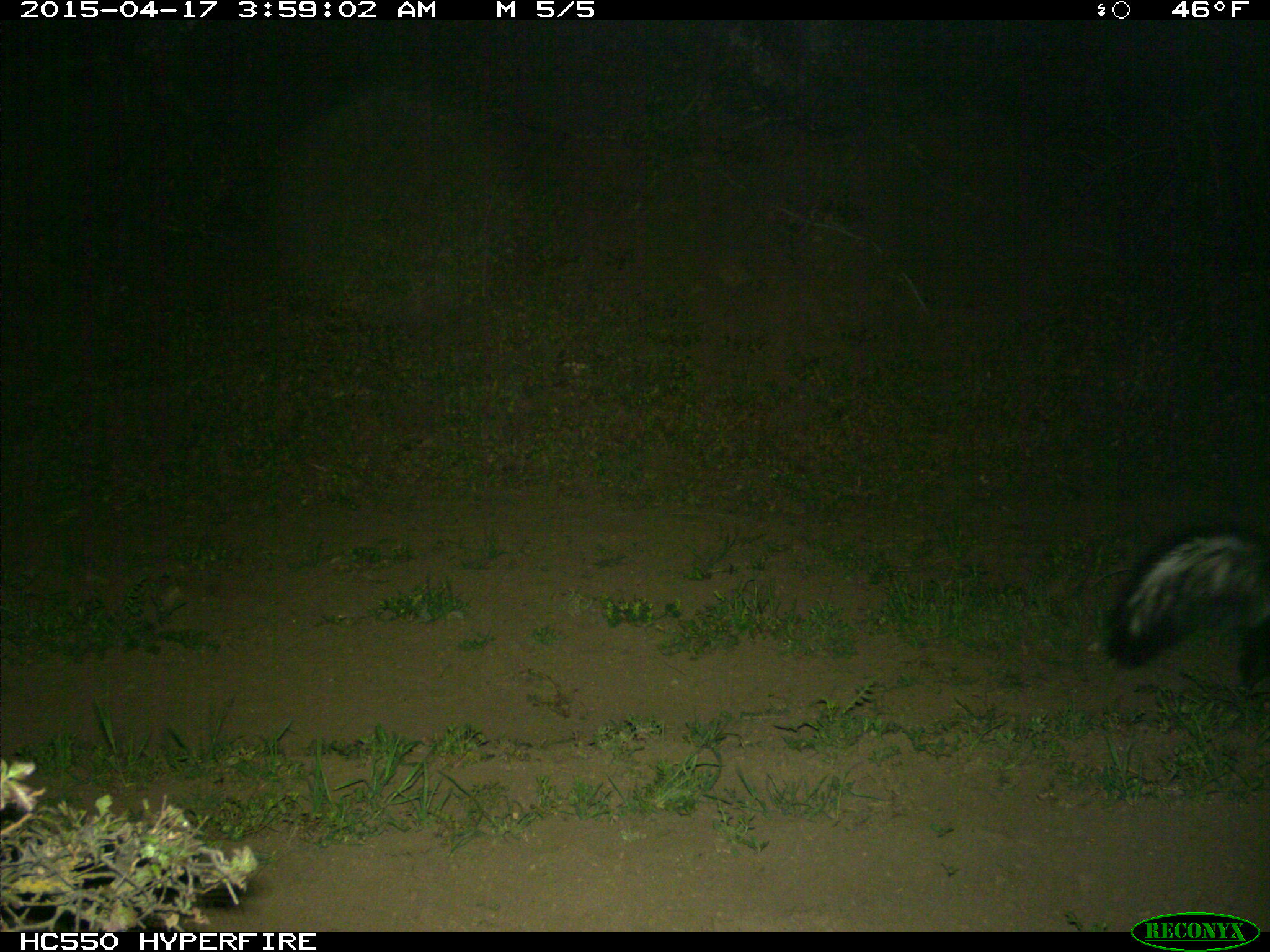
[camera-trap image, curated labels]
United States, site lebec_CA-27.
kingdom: Animalia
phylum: Chordata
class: Mammalia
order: Carnivora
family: Mephitidae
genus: Mephitis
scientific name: Mephitis mephitis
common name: striped skunk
Mephitis mephitis (striped skunk).